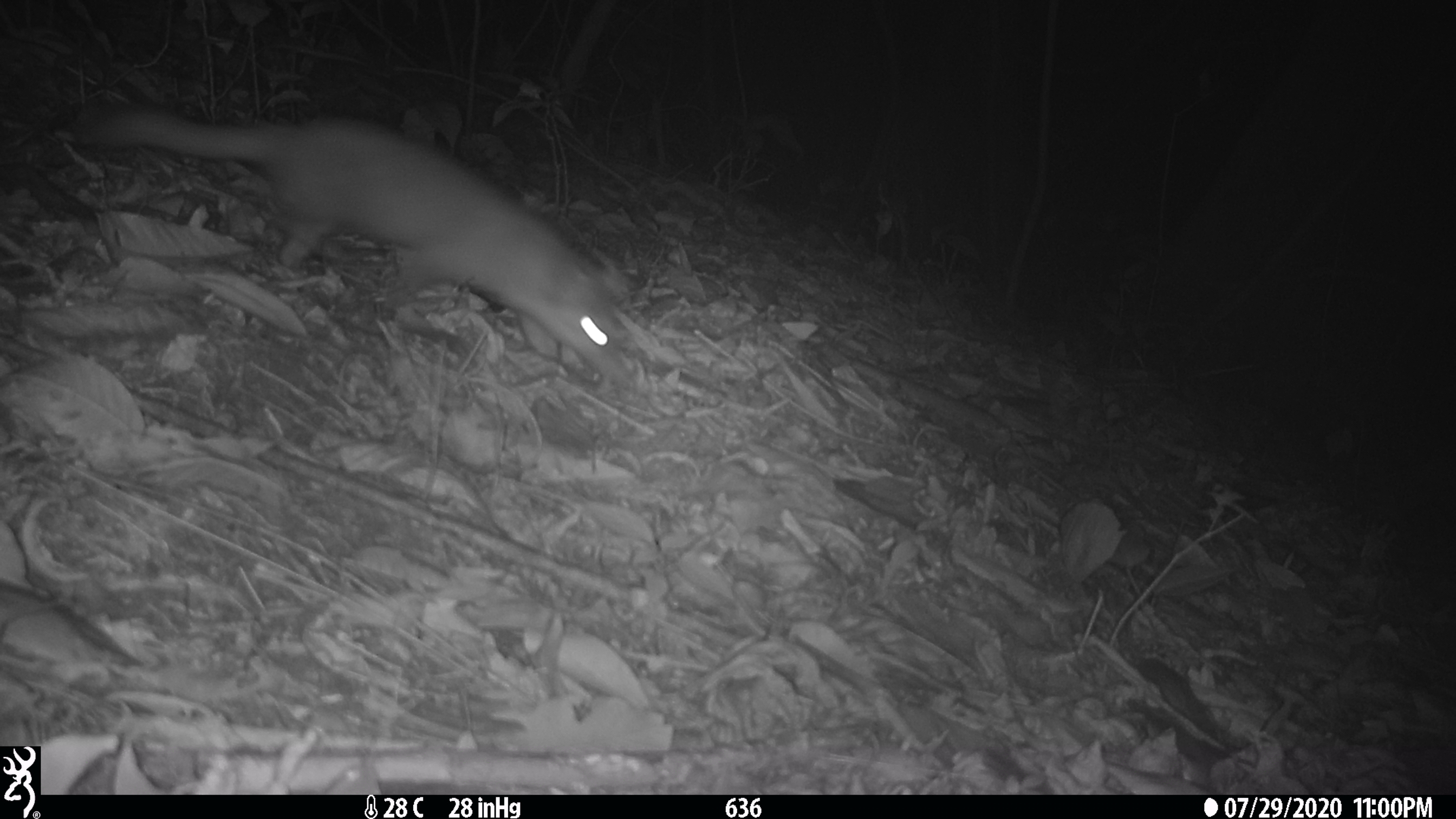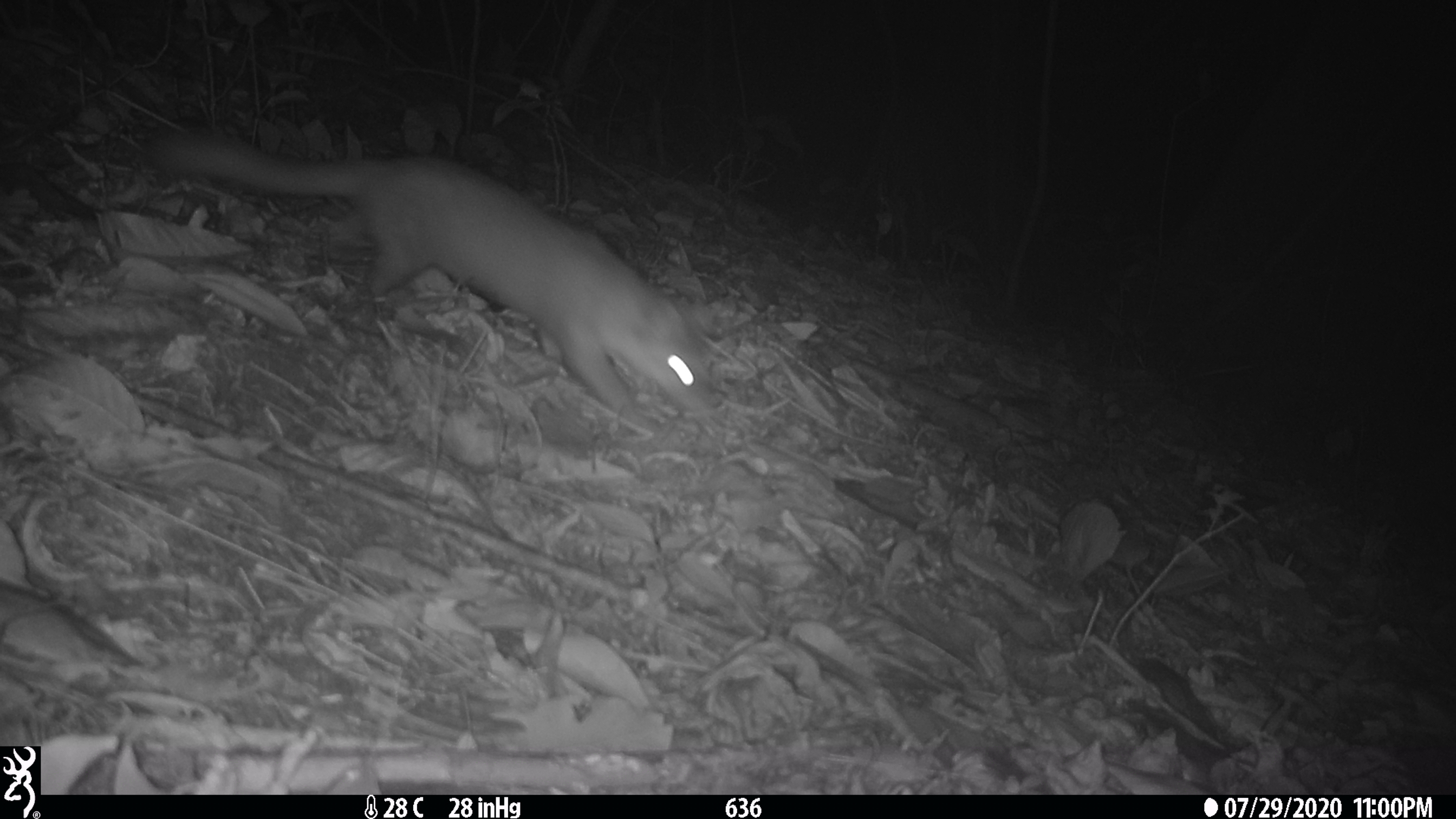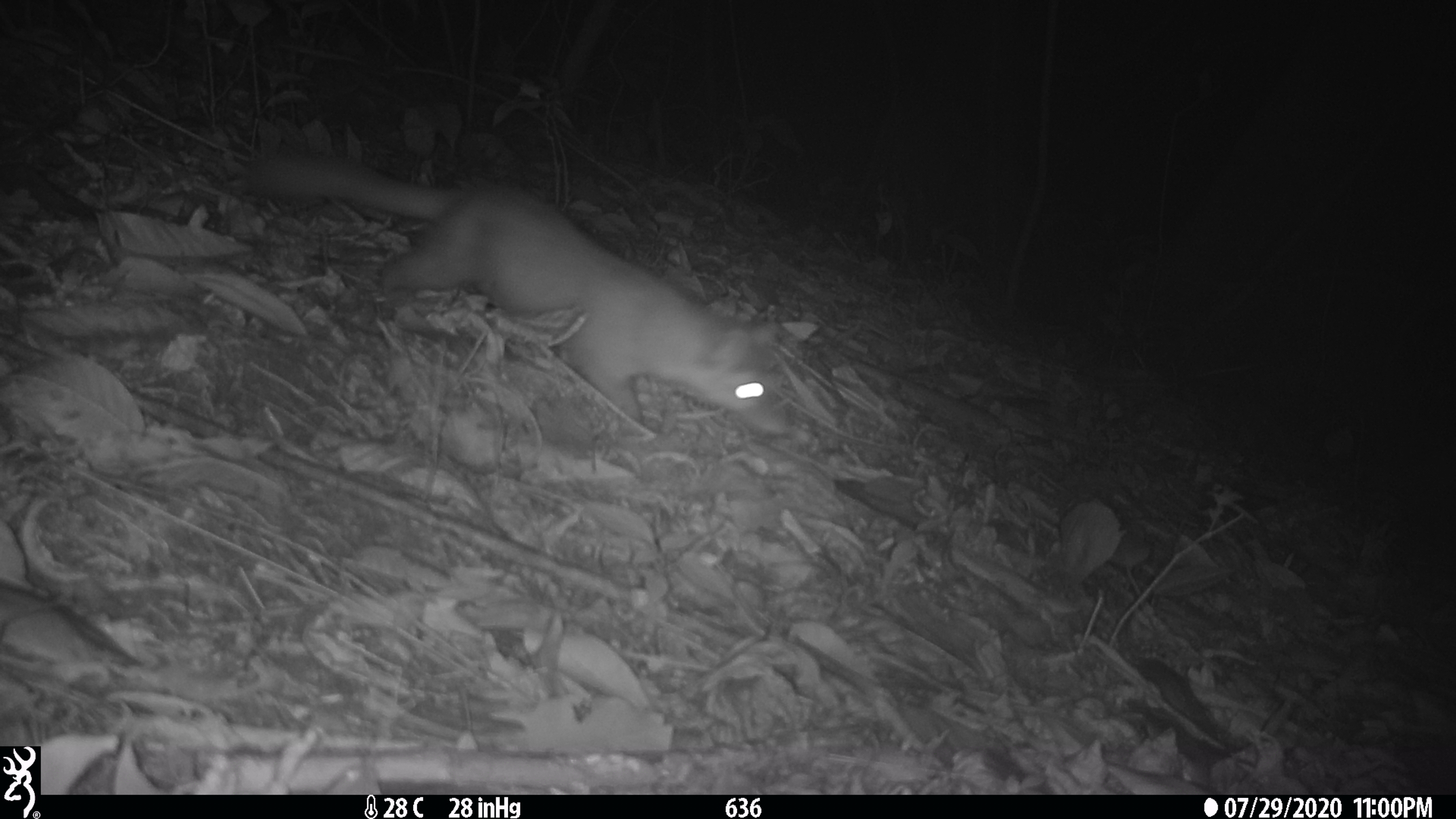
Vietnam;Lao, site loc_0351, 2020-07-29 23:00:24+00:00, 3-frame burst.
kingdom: Animalia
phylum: Chordata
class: Mammalia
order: Carnivora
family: Mustelidae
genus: Melogale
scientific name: Melogale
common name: ferret badger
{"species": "ferret badger (Melogale)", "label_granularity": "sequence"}